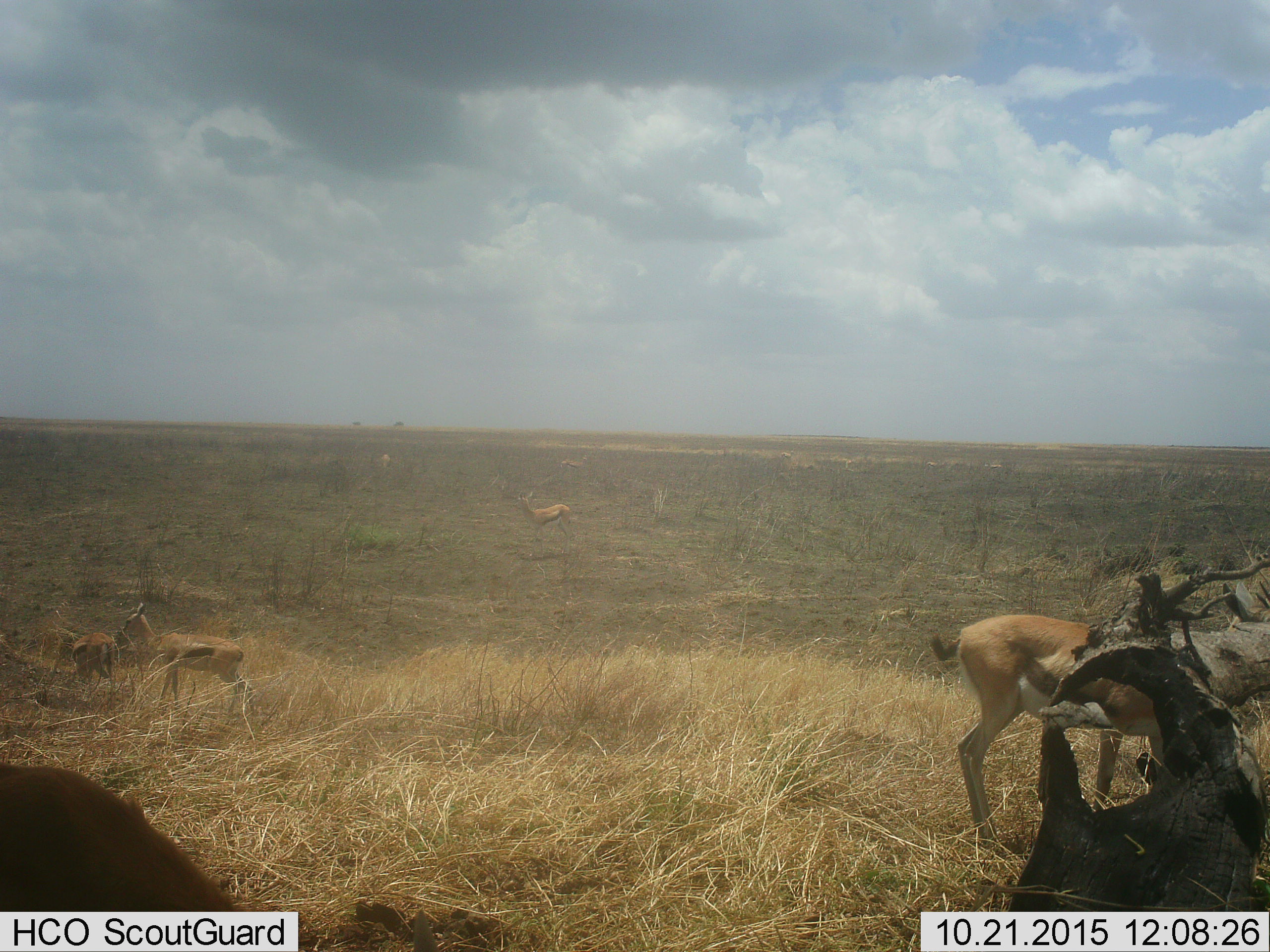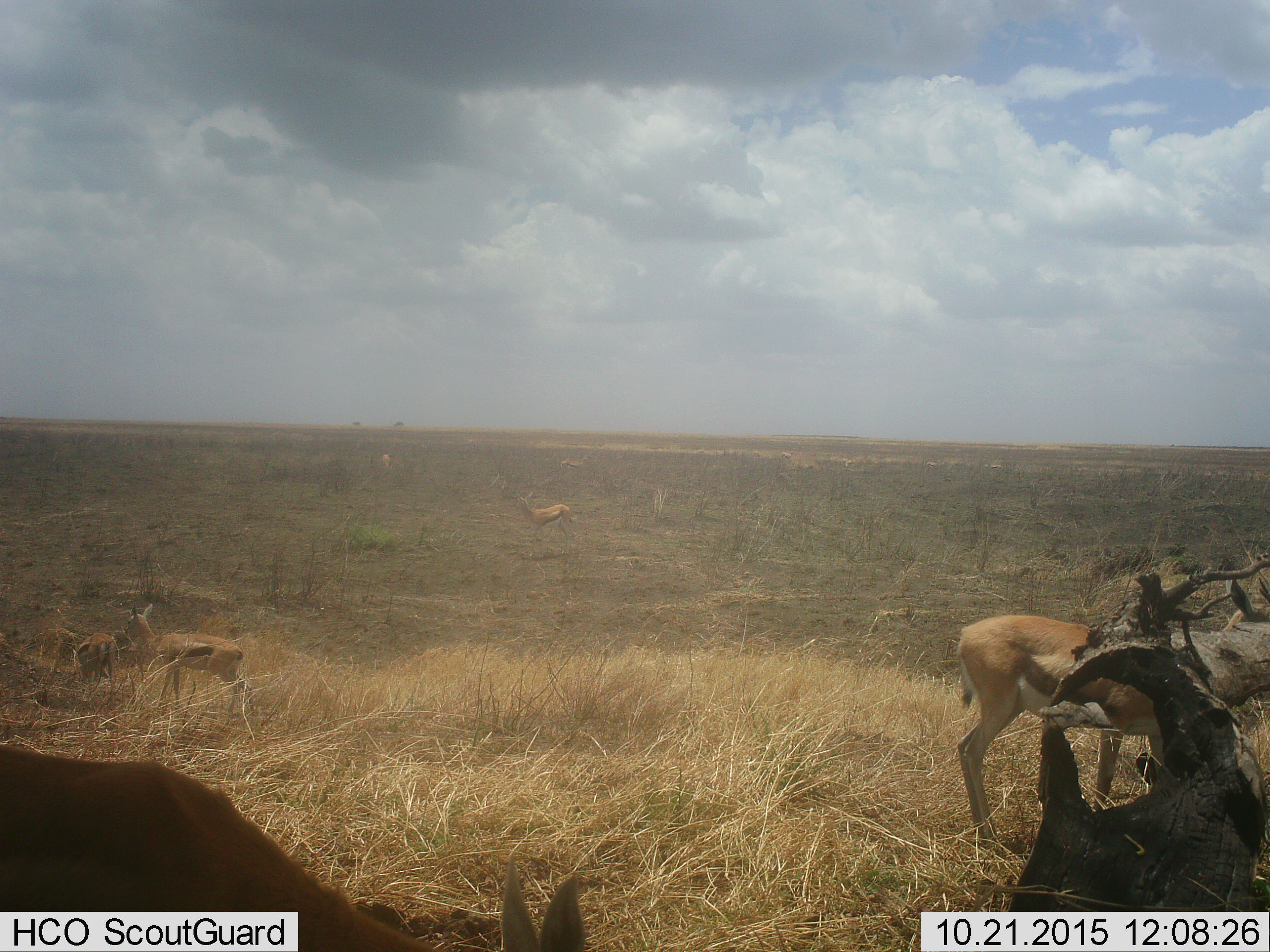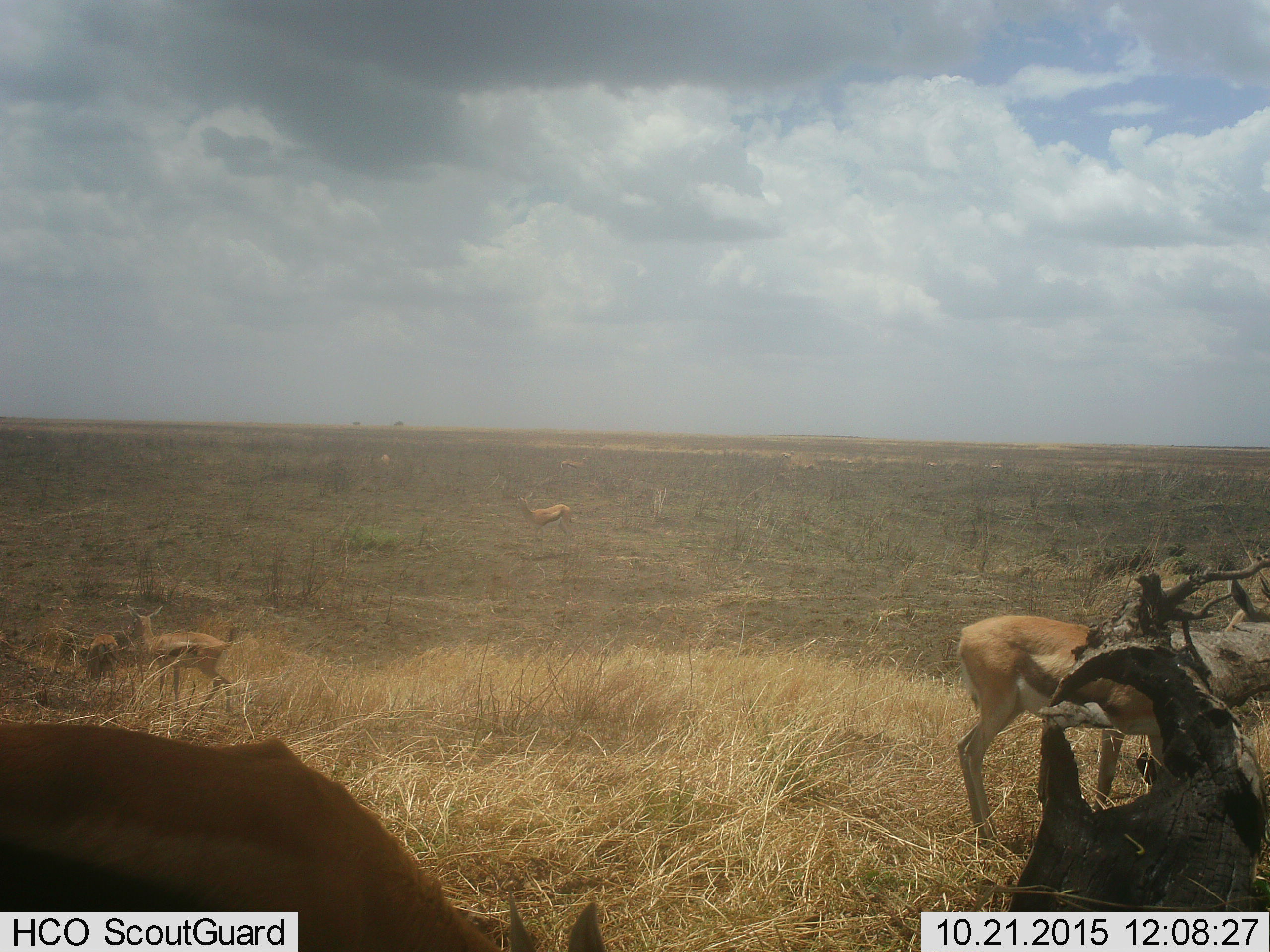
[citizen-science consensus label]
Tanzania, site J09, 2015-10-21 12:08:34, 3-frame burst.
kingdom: Animalia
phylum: Chordata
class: Mammalia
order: Artiodactyla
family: Bovidae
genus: Eudorcas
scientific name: Eudorcas thomsonii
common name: thomson's gazelle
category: gazellethomsons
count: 6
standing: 75%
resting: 0%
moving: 38%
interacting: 0%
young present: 12%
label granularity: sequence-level